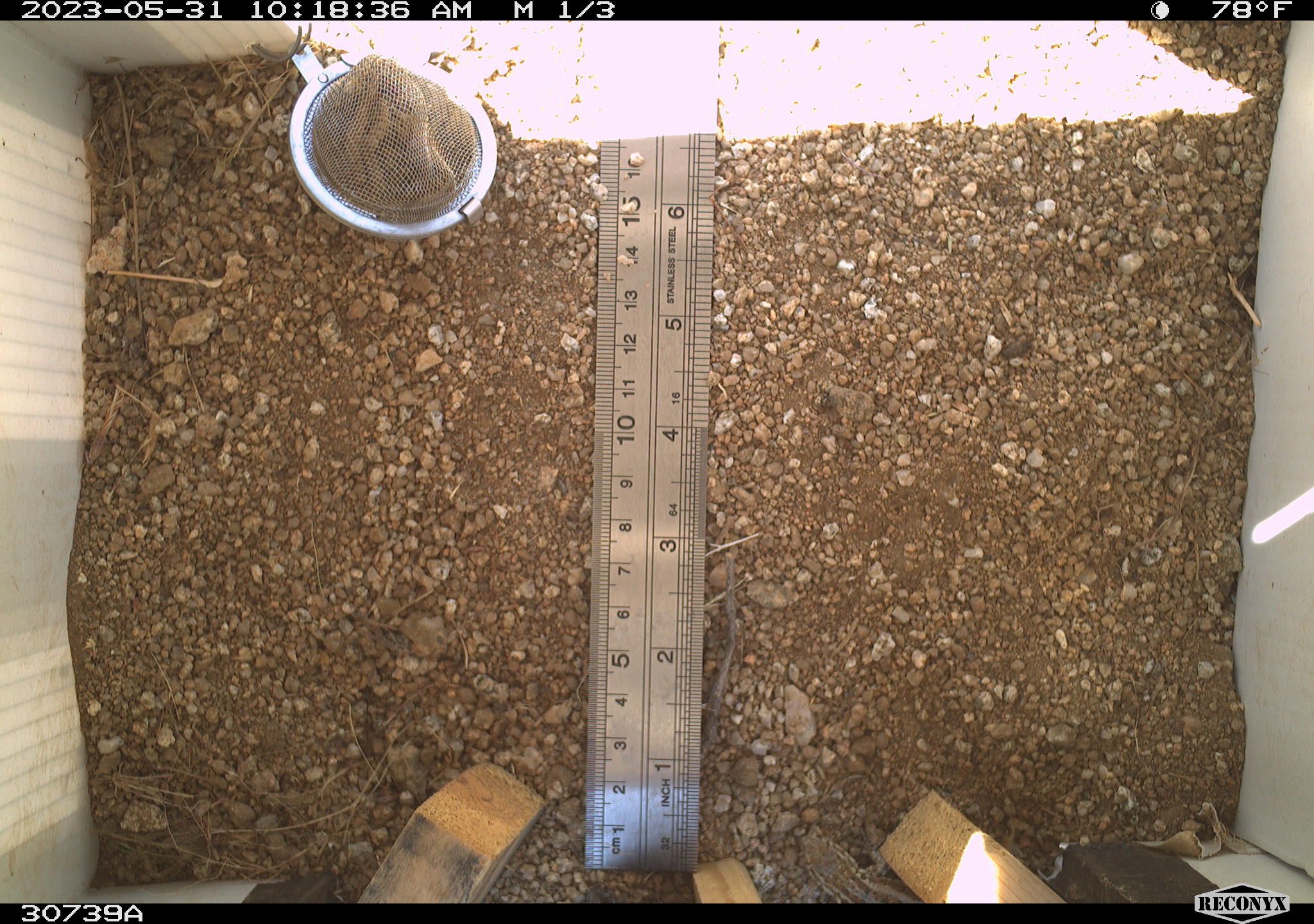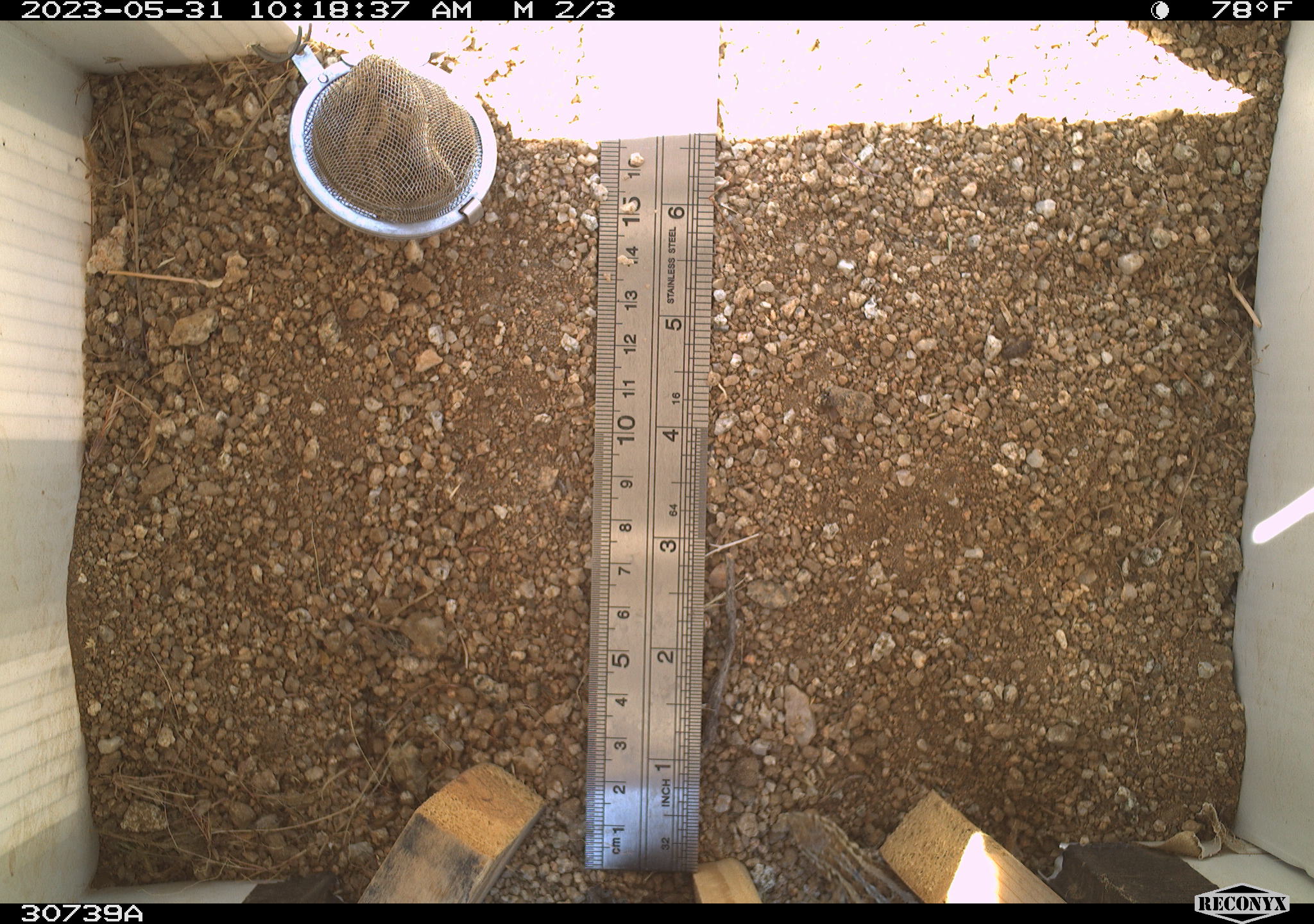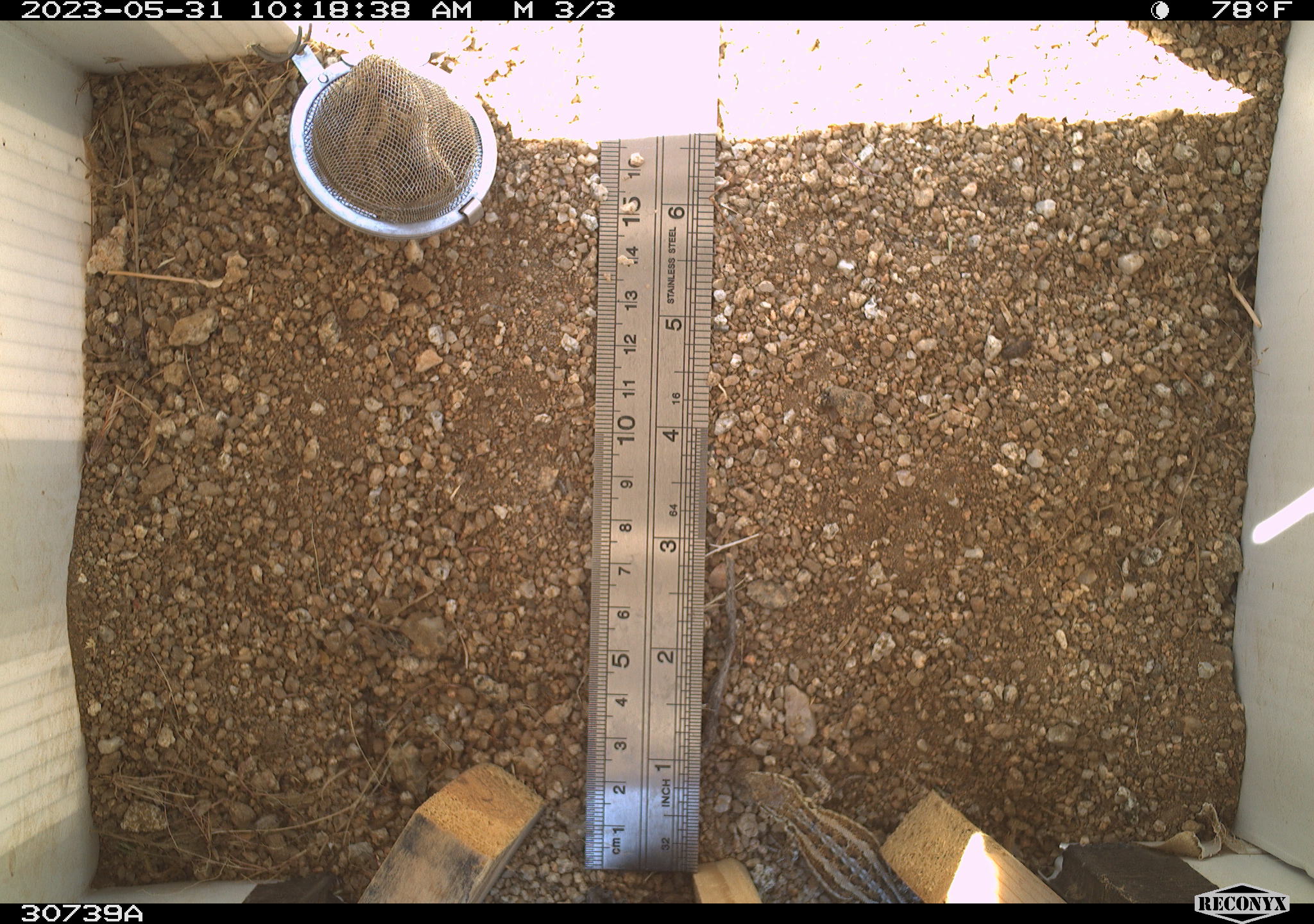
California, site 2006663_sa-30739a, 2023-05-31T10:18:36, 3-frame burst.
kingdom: Animalia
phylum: Chordata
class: Mammalia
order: Rodentia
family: Sciuridae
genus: Ammospermophilus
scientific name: Ammospermophilus leucurus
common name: white-tailed antelope squirrel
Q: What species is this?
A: White-tailed antelope squirrel (Ammospermophilus leucurus).